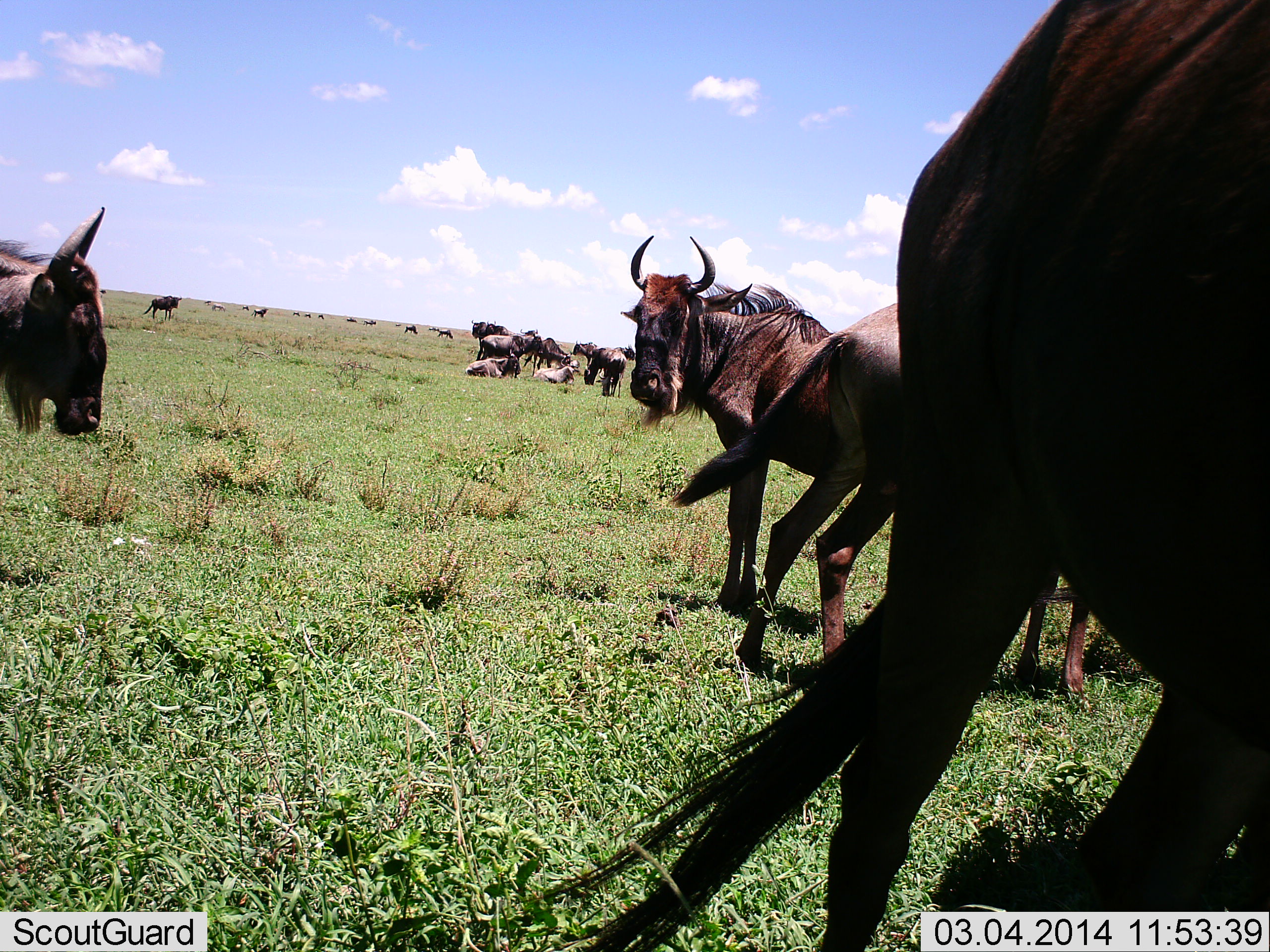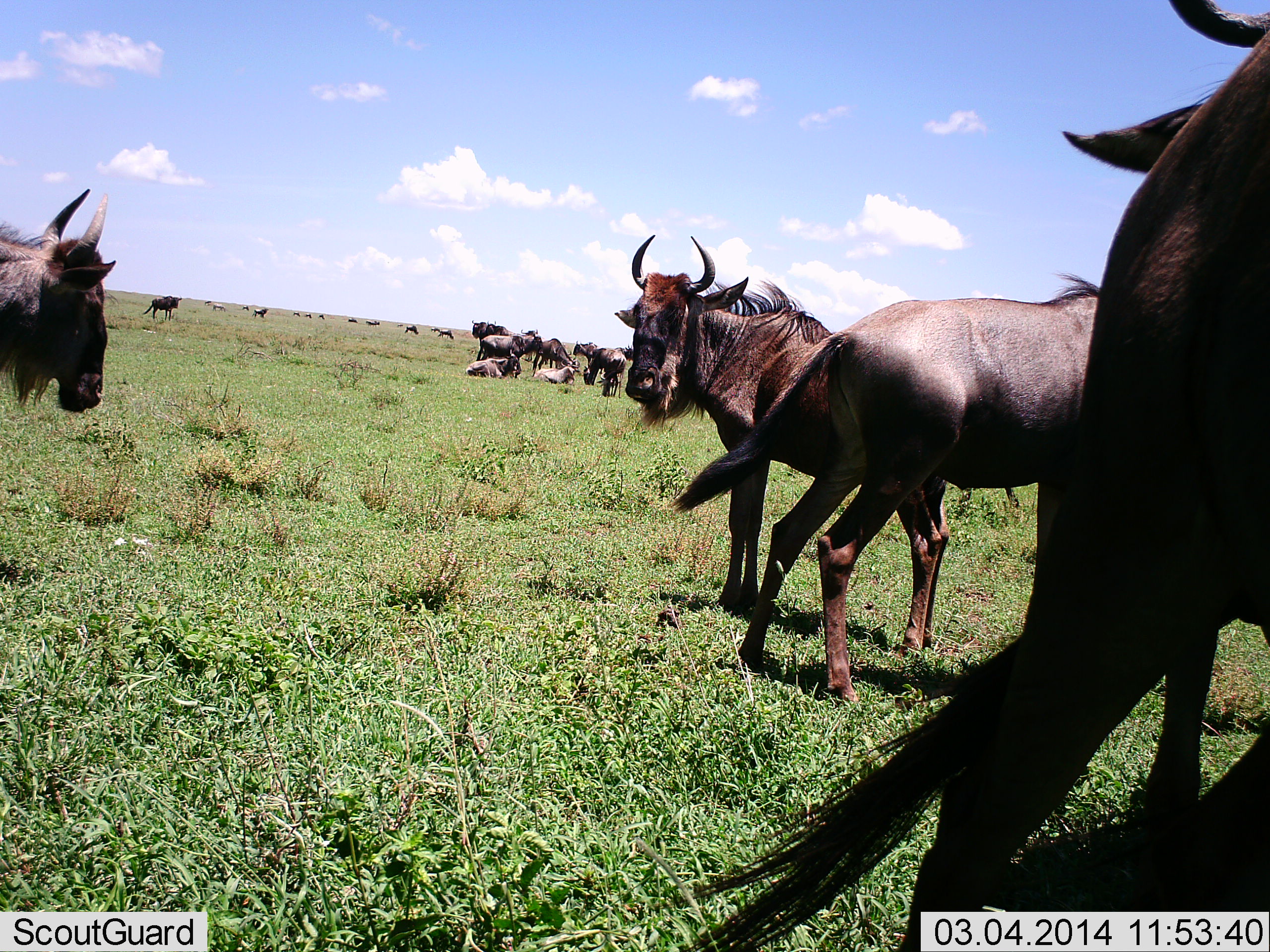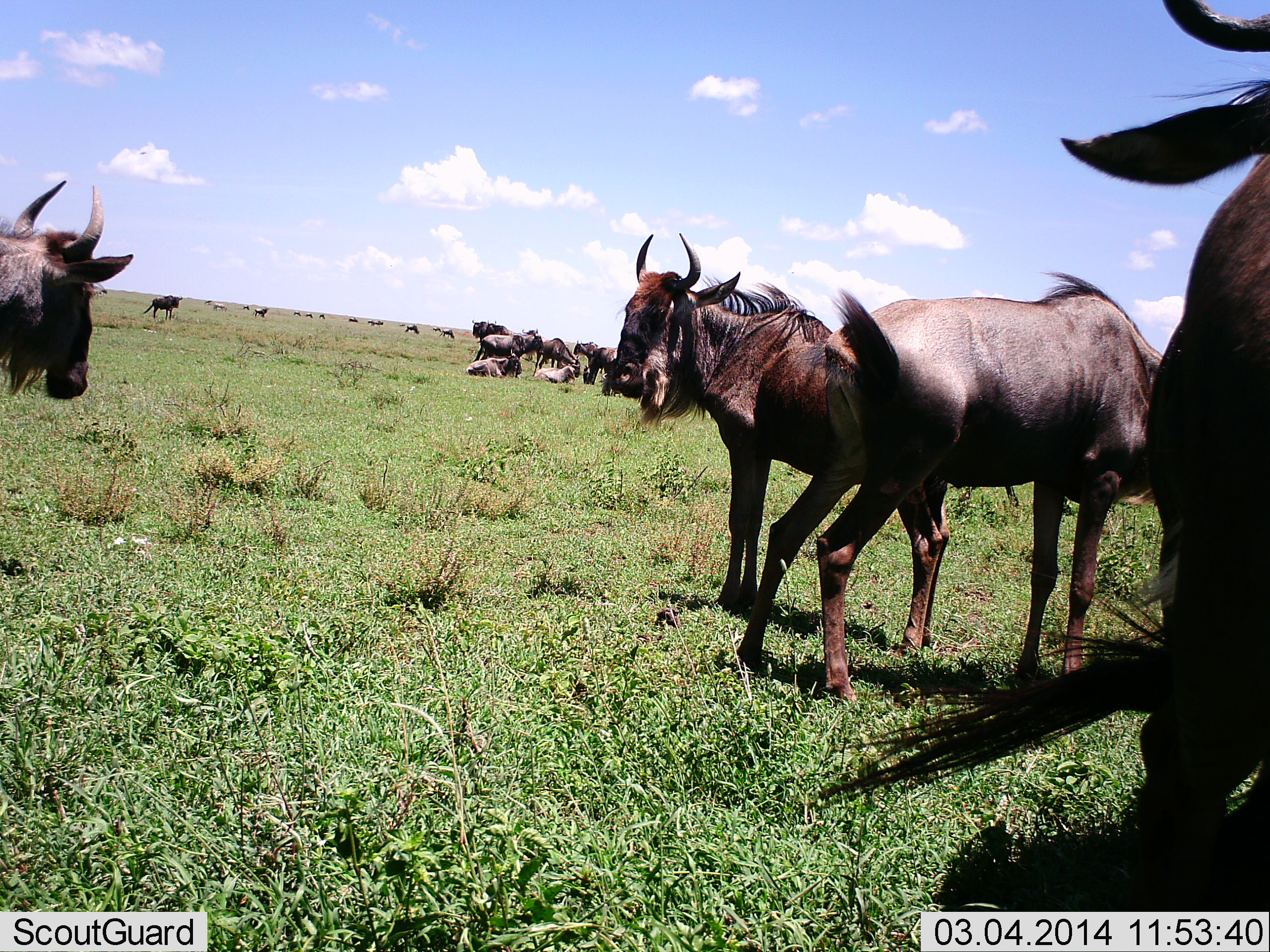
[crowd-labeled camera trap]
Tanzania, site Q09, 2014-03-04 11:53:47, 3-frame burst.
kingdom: Animalia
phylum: Chordata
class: Mammalia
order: Artiodactyla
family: Bovidae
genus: Connochaetes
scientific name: Connochaetes taurinus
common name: blue wildebeest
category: wildebeest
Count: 11-50.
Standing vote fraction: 100%.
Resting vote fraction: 70%.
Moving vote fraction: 60%.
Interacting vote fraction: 20%.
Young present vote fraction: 10%.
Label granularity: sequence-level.